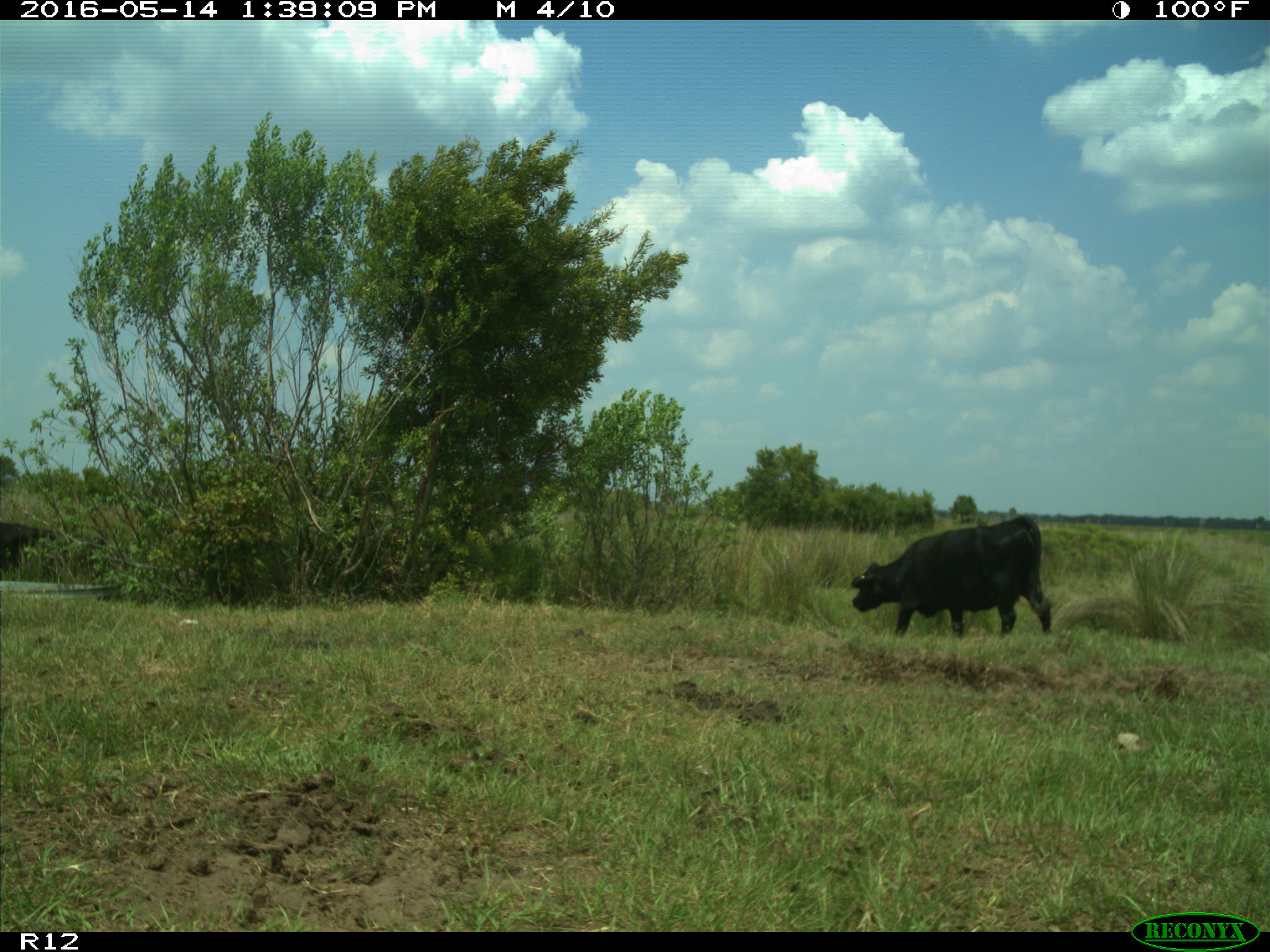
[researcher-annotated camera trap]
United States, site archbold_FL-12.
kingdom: Animalia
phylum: Chordata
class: Mammalia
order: Artiodactyla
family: Bovidae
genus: Bos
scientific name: Bos taurus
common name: domestic cow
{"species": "Bos taurus (domestic cow)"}